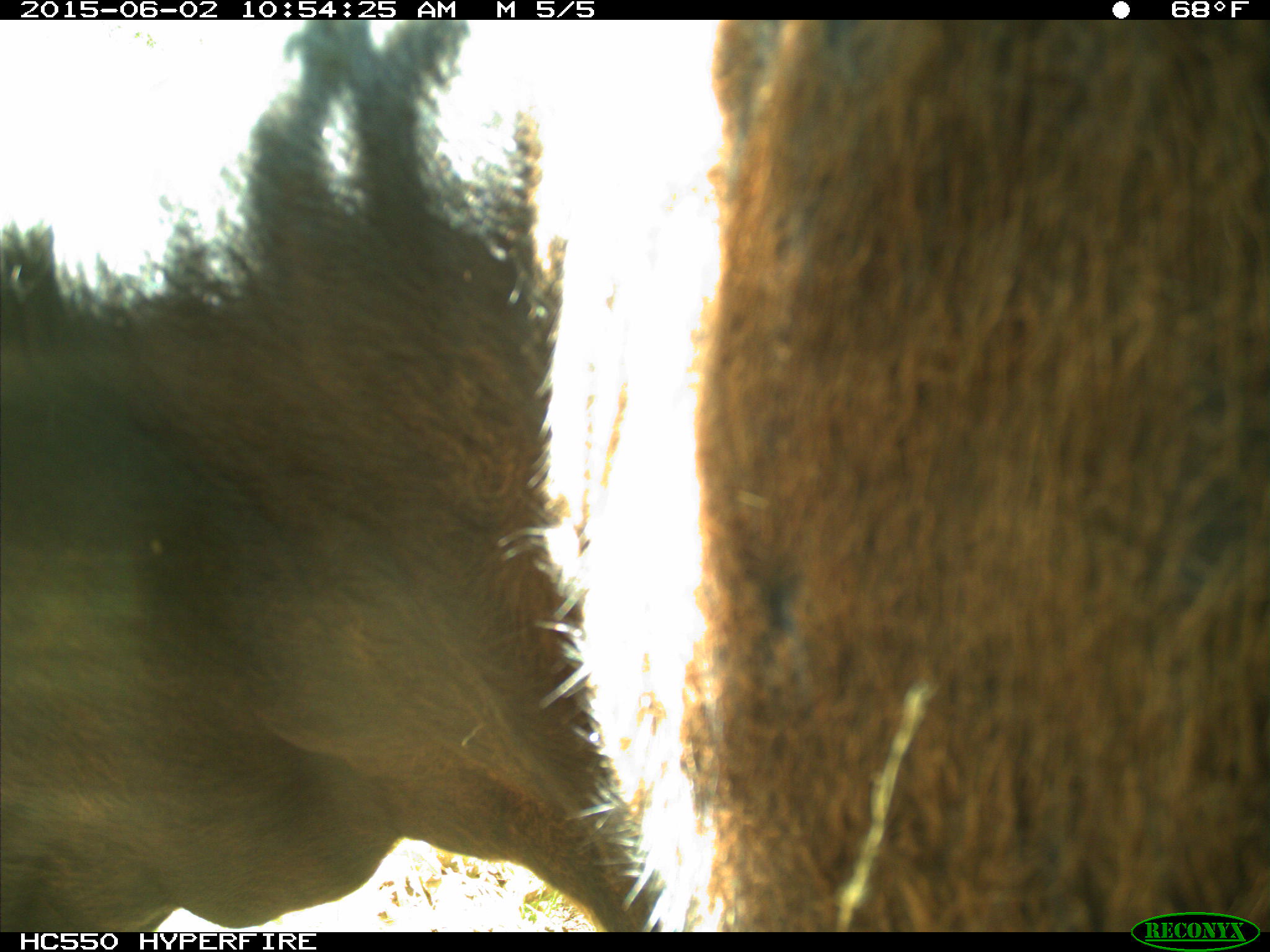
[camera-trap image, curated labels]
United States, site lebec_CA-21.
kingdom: Animalia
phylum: Chordata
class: Mammalia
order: Artiodactyla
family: Bovidae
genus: Bos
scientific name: Bos taurus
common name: domestic cow